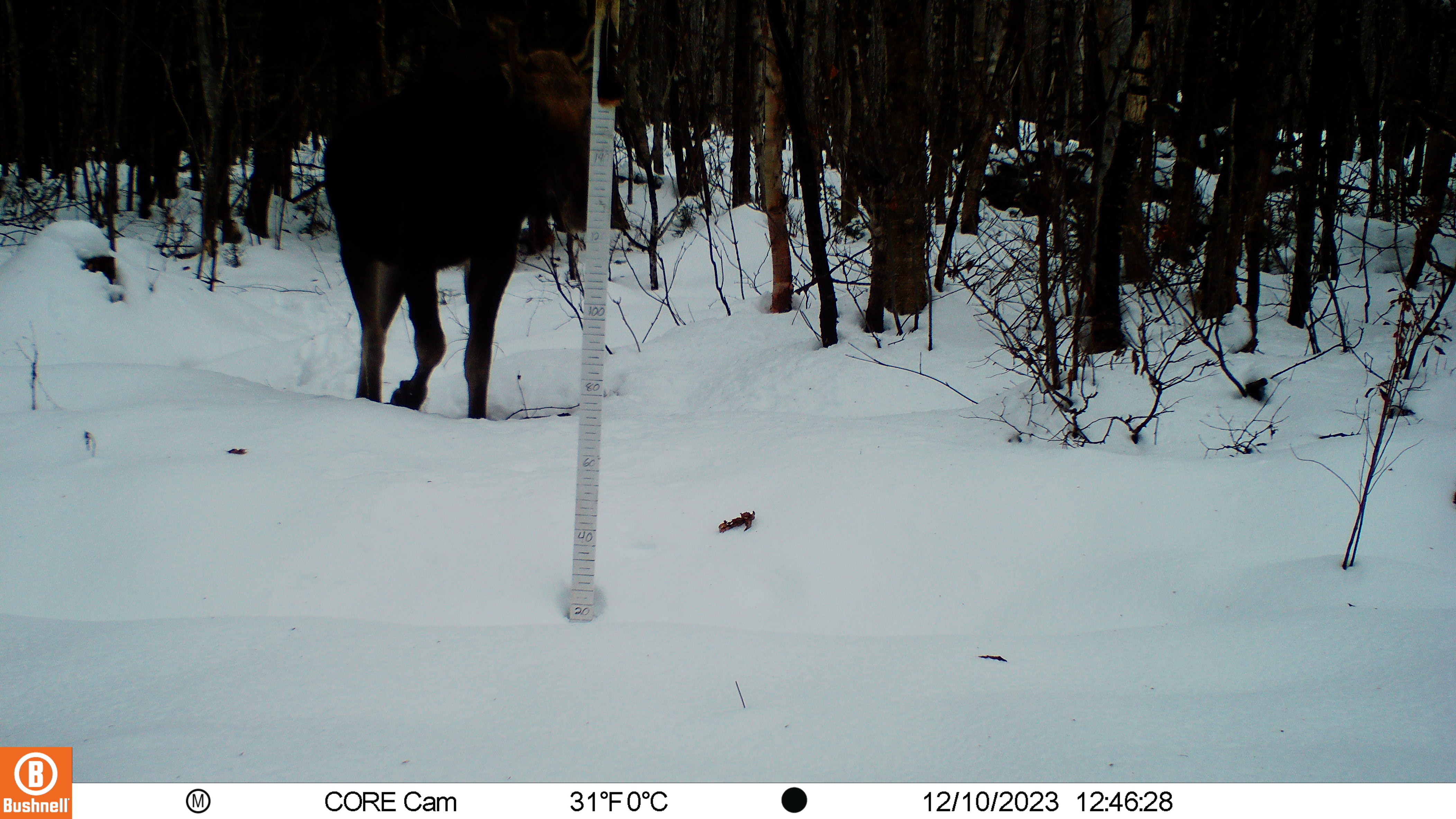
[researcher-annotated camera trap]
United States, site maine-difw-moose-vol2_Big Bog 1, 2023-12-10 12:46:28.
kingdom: Animalia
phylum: Chordata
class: Mammalia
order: Artiodactyla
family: Cervidae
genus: Alces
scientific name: Alces alces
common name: moose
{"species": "moose (Alces alces)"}